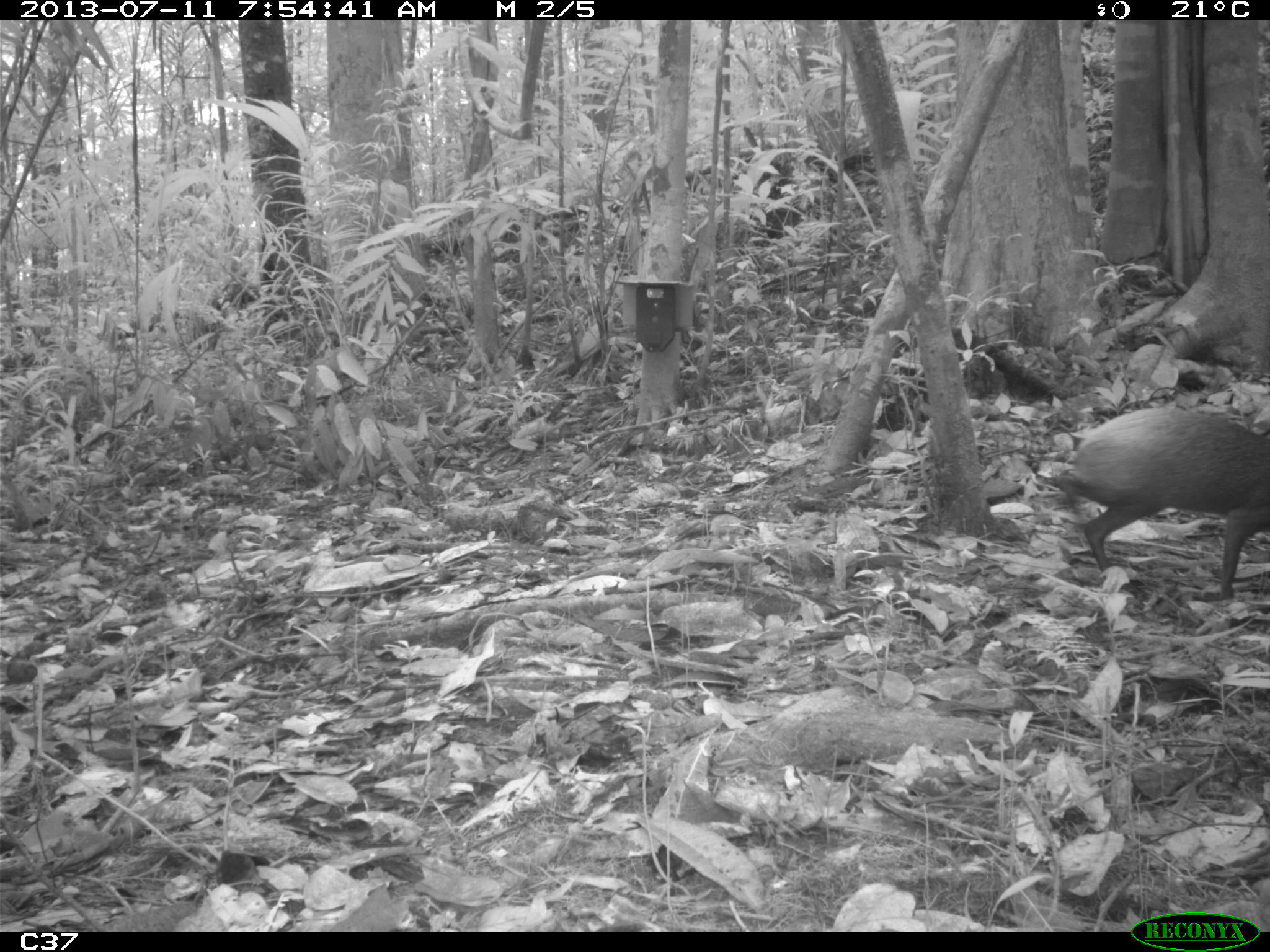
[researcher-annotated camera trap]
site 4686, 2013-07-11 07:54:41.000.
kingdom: Animalia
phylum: Chordata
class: Mammalia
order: Rodentia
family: Dasyproctidae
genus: Dasyprocta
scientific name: Dasyprocta leporina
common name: red-rumped agouti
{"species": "Dasyprocta leporina (red-rumped agouti)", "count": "1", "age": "adult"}